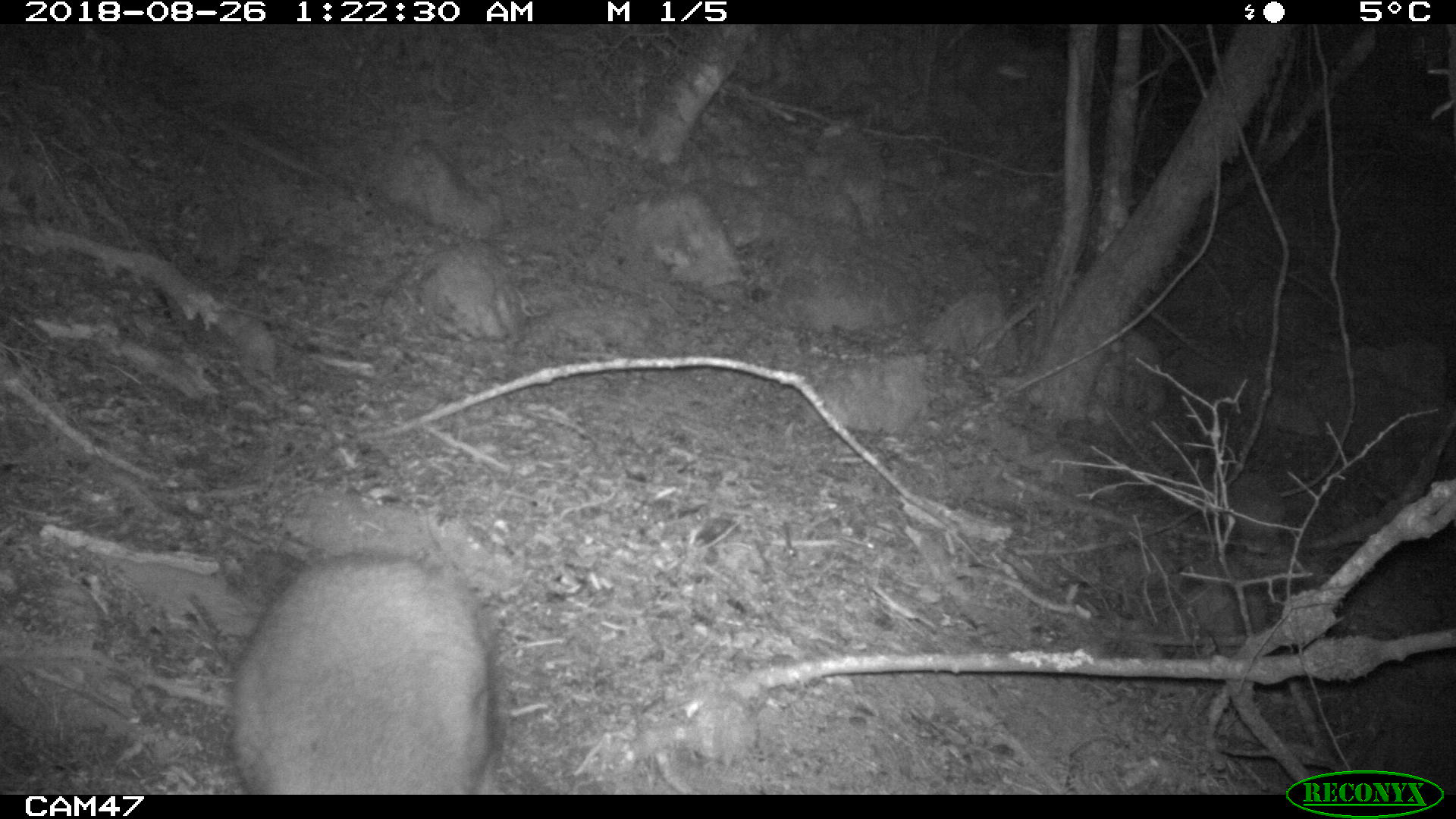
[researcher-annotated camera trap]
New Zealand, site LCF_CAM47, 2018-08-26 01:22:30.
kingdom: Animalia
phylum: Chordata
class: Mammalia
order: Diprotodontia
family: Macropodidae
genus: Notamacropus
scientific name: Notamacropus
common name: wallaby